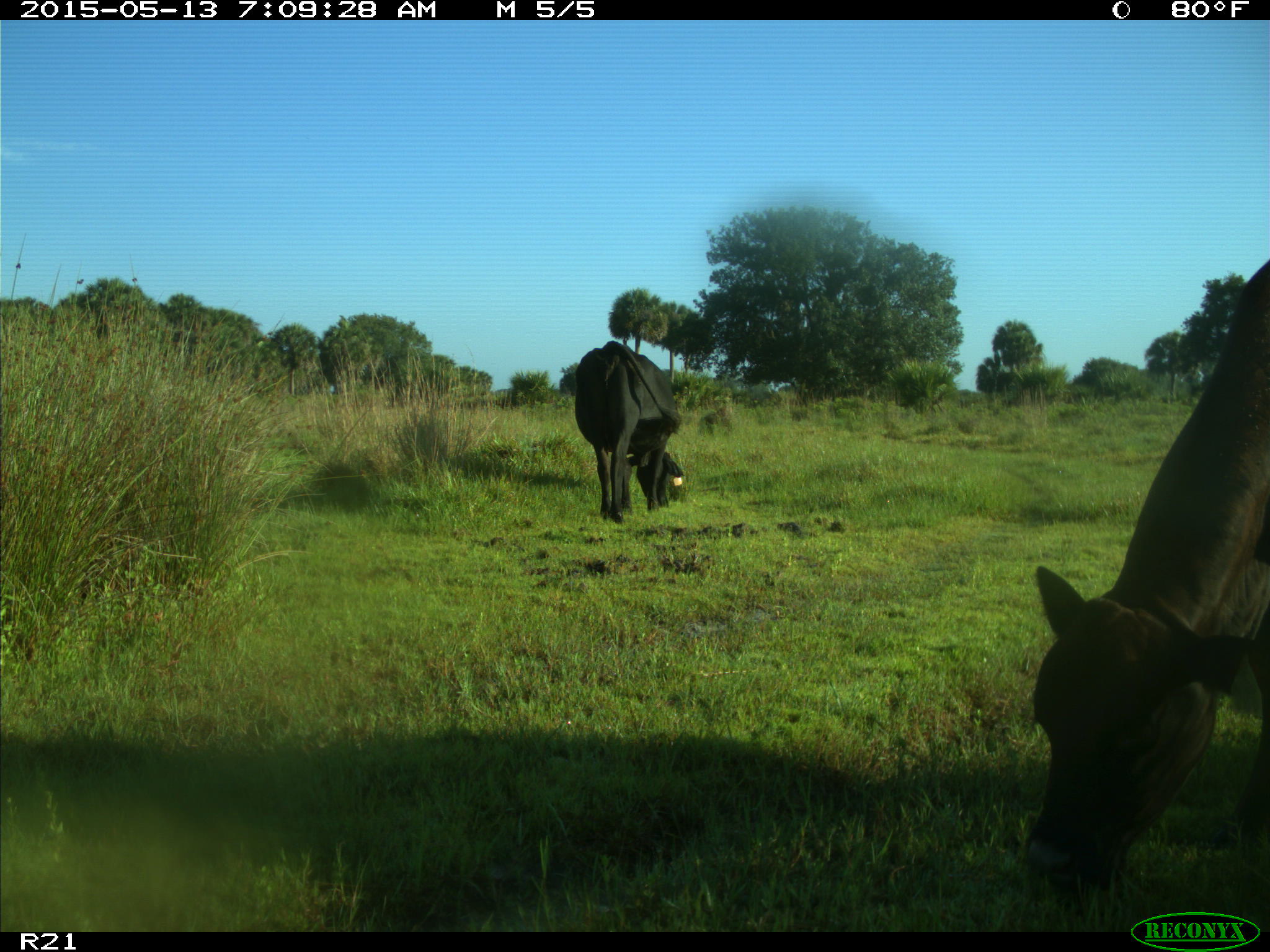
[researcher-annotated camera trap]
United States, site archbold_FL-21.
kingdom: Animalia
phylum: Chordata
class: Mammalia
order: Artiodactyla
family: Bovidae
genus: Bos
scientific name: Bos taurus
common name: domestic cow